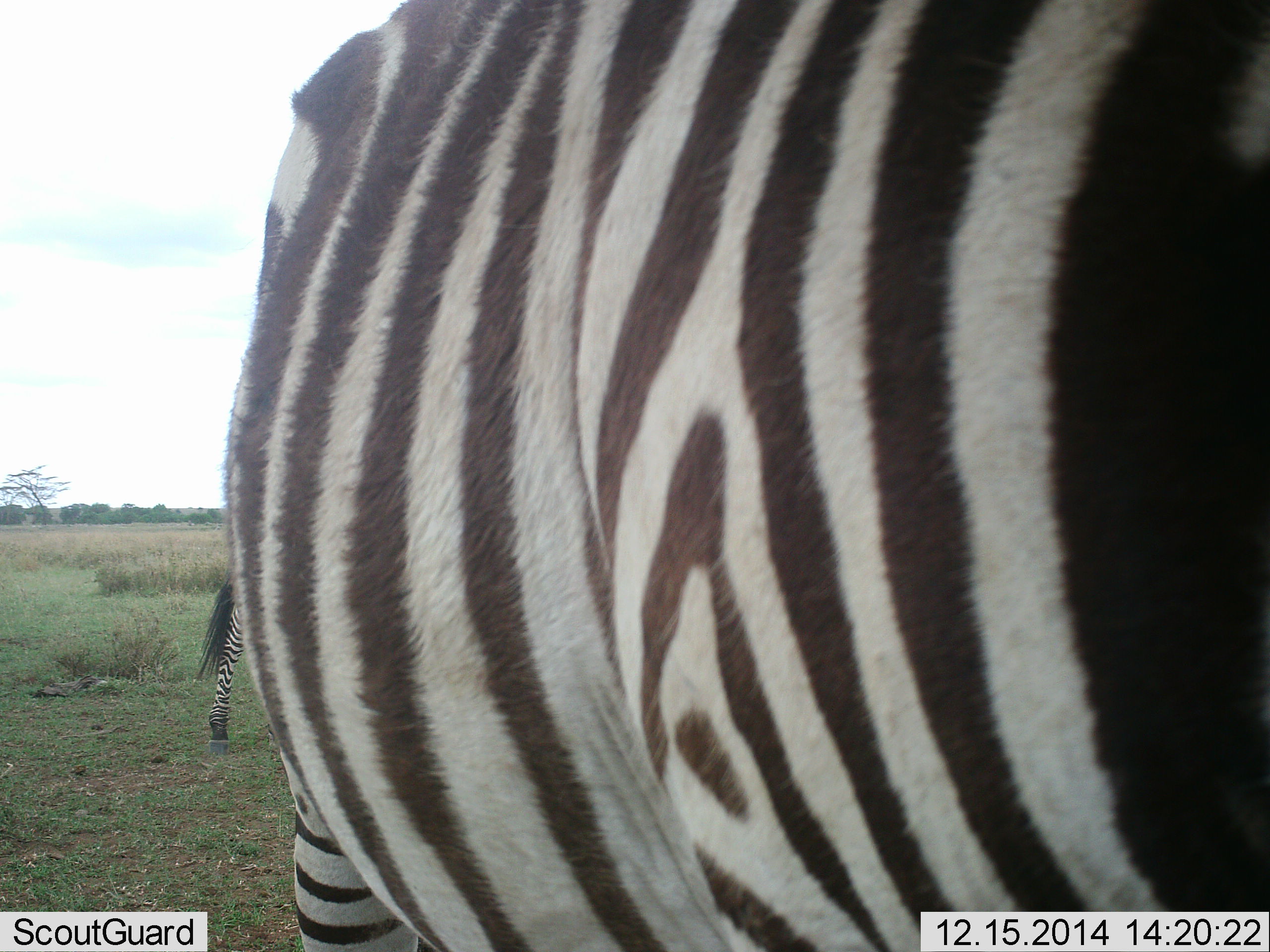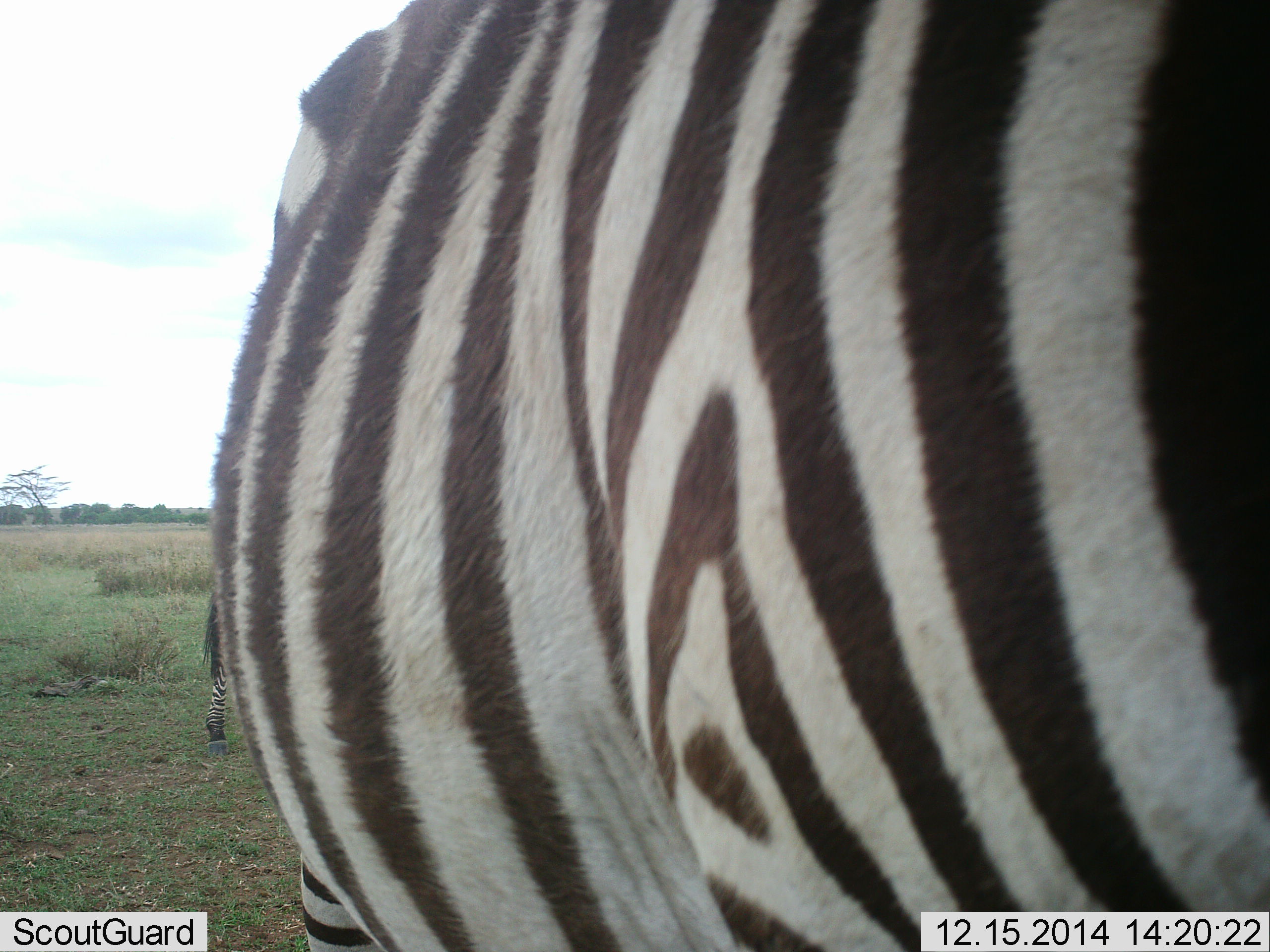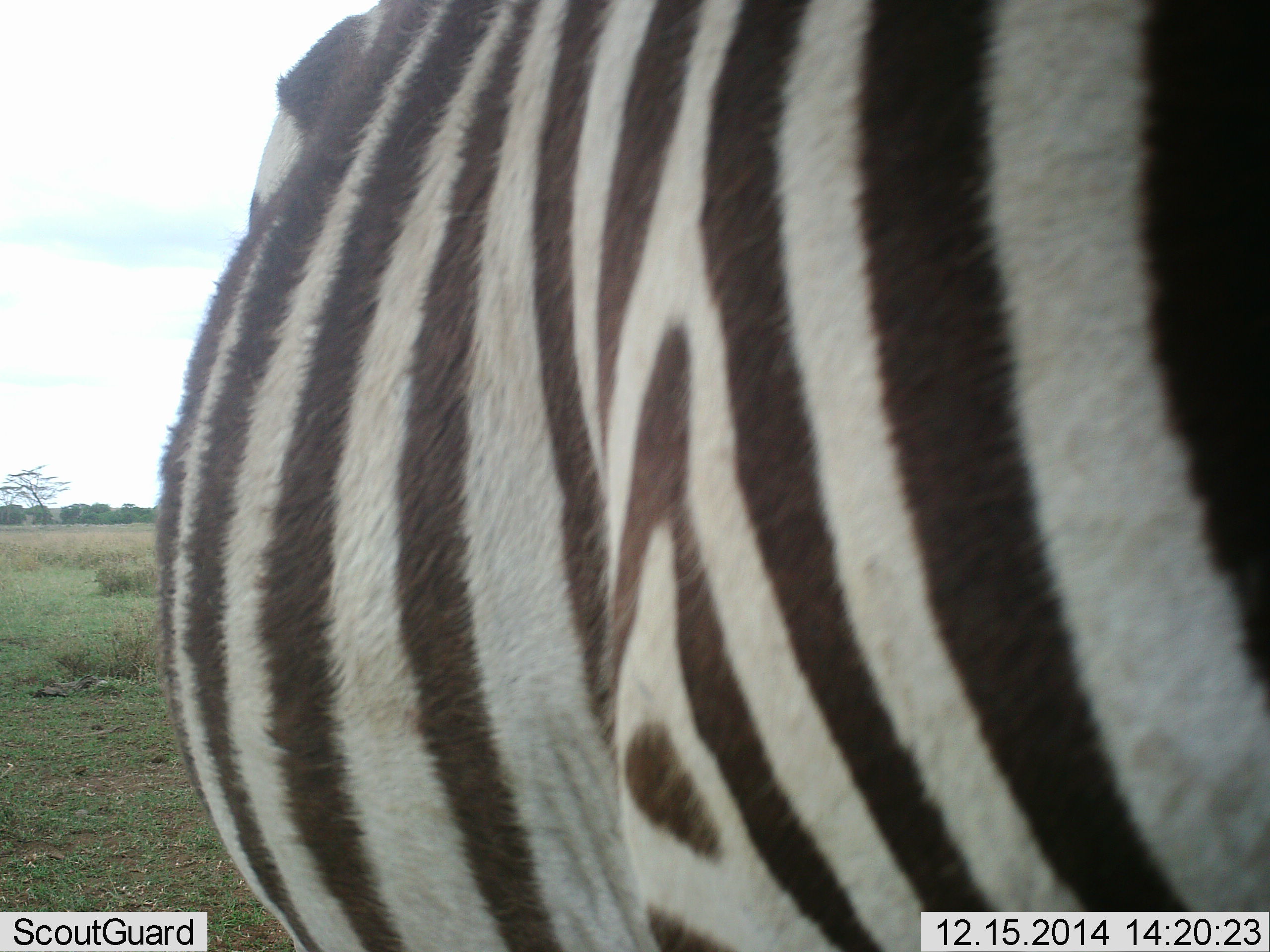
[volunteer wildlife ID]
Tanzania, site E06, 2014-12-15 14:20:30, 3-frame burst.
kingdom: Animalia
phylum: Chordata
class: Mammalia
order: Perissodactyla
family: Equidae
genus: Equus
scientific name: Equus quagga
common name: plains zebra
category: zebra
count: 2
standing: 90%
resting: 0%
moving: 10%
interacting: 0%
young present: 10%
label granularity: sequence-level